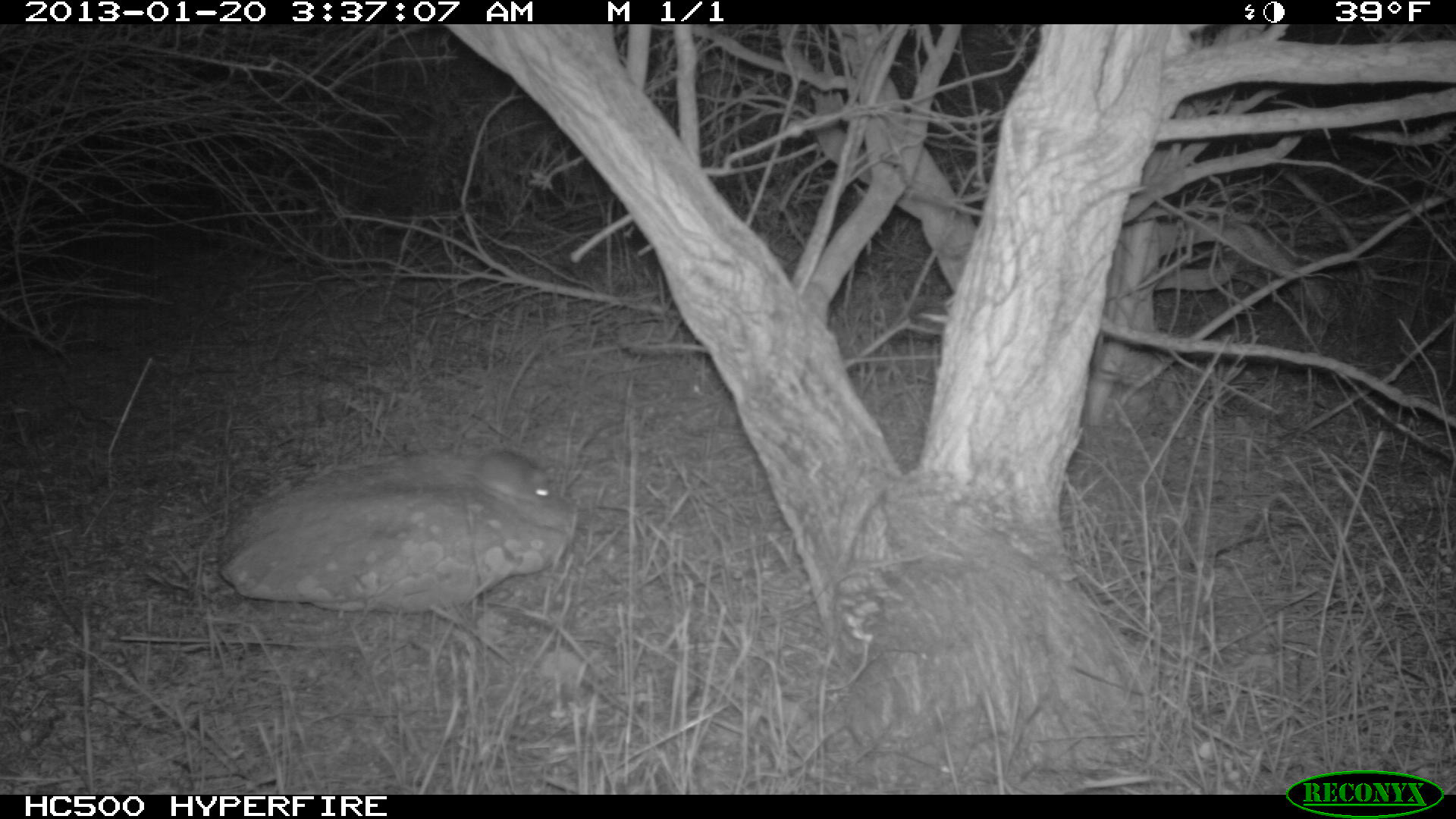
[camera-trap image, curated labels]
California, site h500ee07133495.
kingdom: Animalia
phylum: Chordata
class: Mammalia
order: Rodentia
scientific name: Rodentia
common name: rodent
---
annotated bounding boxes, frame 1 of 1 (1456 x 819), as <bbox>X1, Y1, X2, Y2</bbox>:
rodent: <bbox>449, 441, 556, 507</bbox>